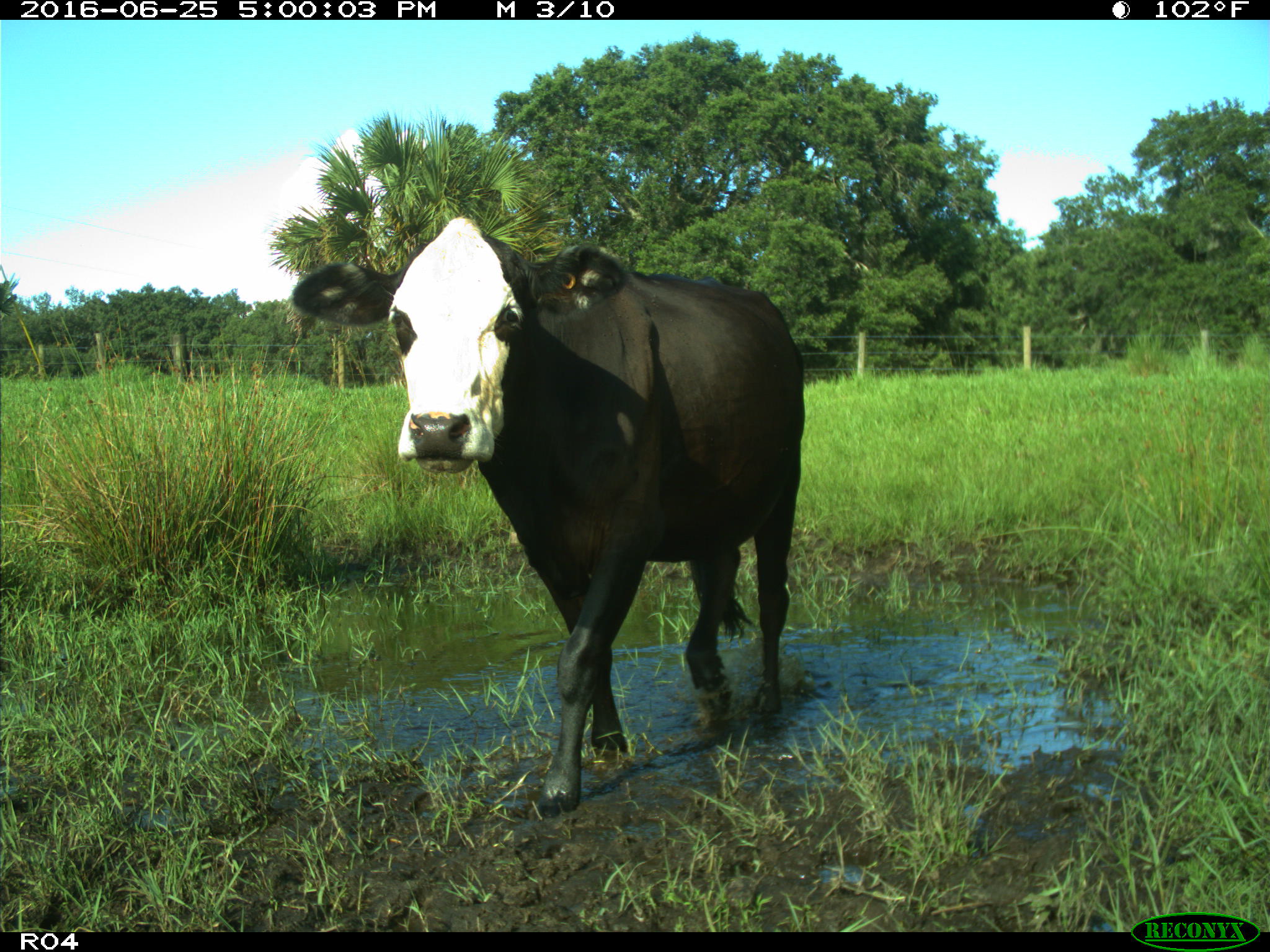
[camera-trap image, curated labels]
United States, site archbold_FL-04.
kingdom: Animalia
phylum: Chordata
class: Mammalia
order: Artiodactyla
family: Bovidae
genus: Bos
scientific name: Bos taurus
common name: domestic cow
Bos taurus (domestic cow).